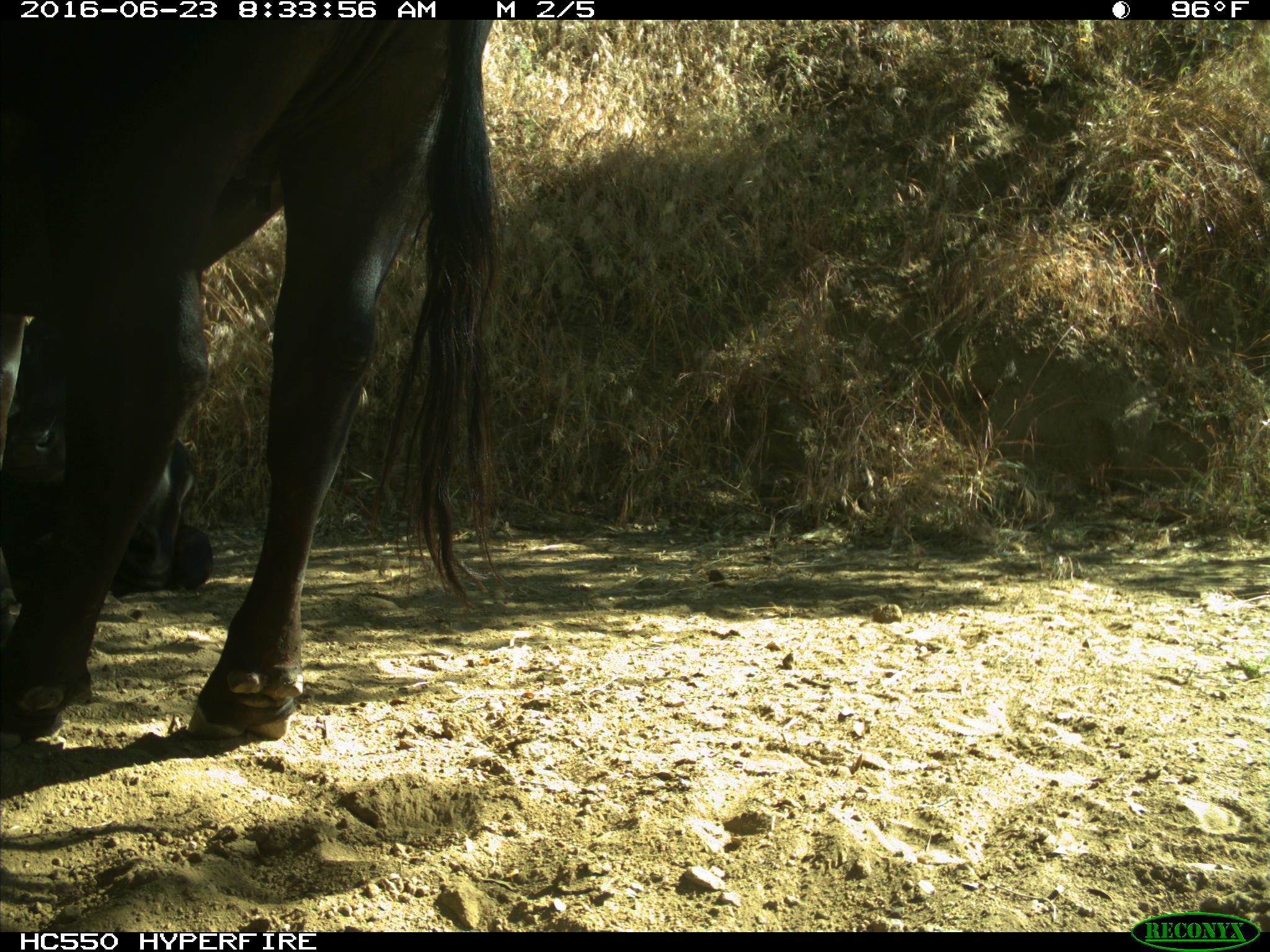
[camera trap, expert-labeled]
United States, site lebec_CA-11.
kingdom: Animalia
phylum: Chordata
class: Mammalia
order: Artiodactyla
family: Bovidae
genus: Bos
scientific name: Bos taurus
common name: domestic cow